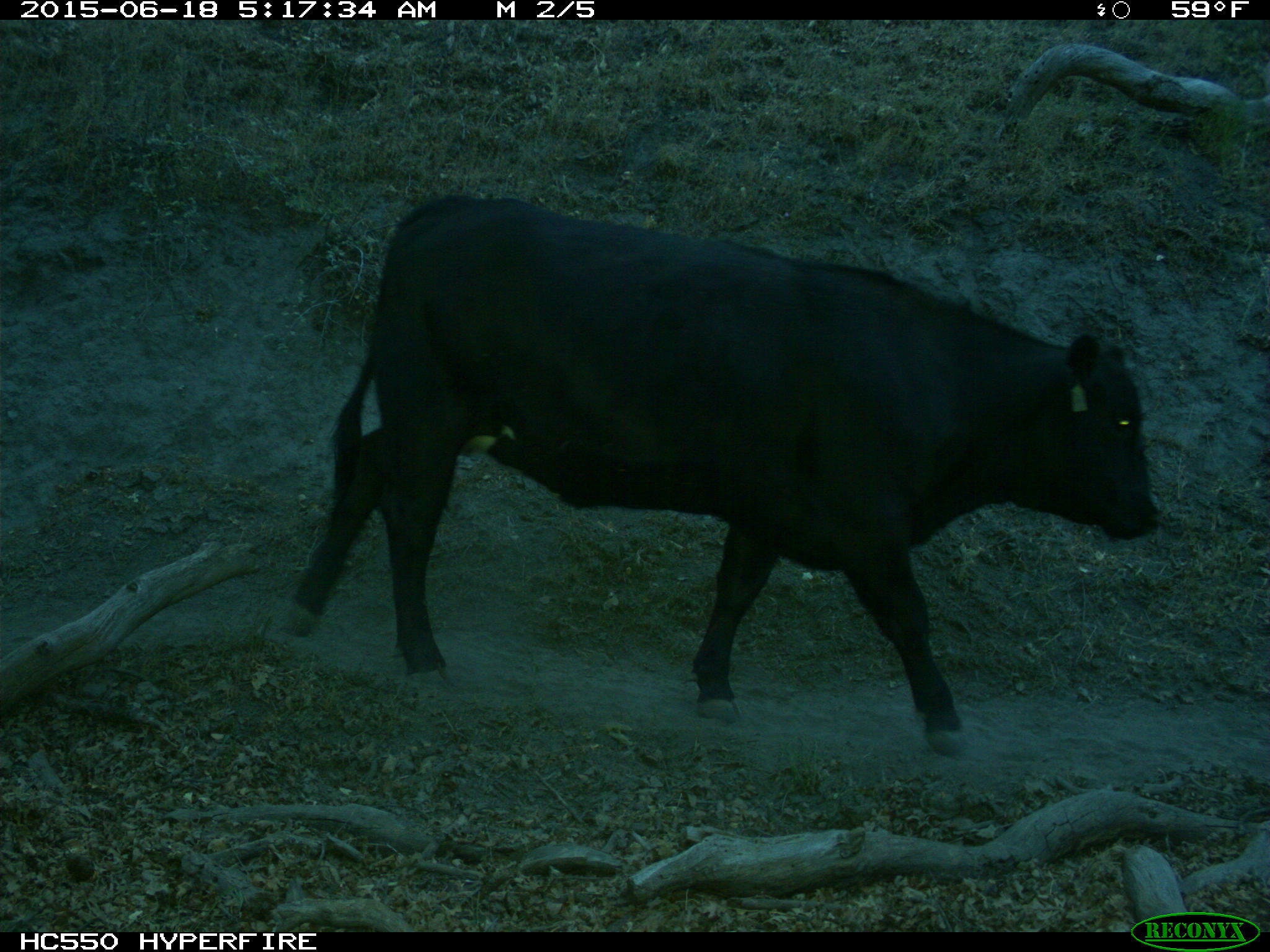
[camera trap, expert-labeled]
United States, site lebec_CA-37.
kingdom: Animalia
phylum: Chordata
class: Mammalia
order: Artiodactyla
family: Bovidae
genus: Bos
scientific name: Bos taurus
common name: domestic cow